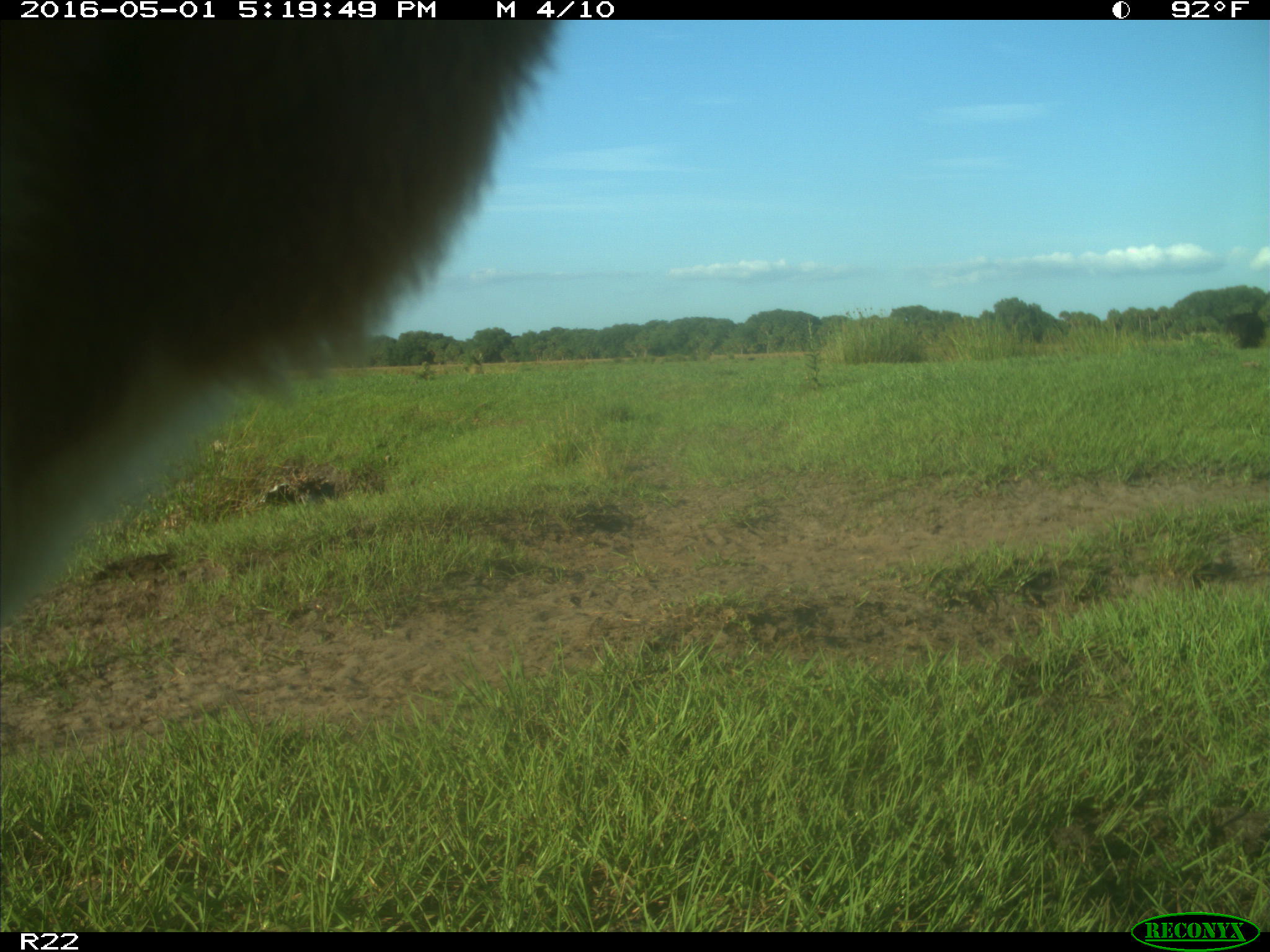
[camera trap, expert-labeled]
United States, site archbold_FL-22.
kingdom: Animalia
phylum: Chordata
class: Mammalia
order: Artiodactyla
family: Bovidae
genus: Bos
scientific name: Bos taurus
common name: domestic cow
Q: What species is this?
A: Bos taurus (domestic cow).